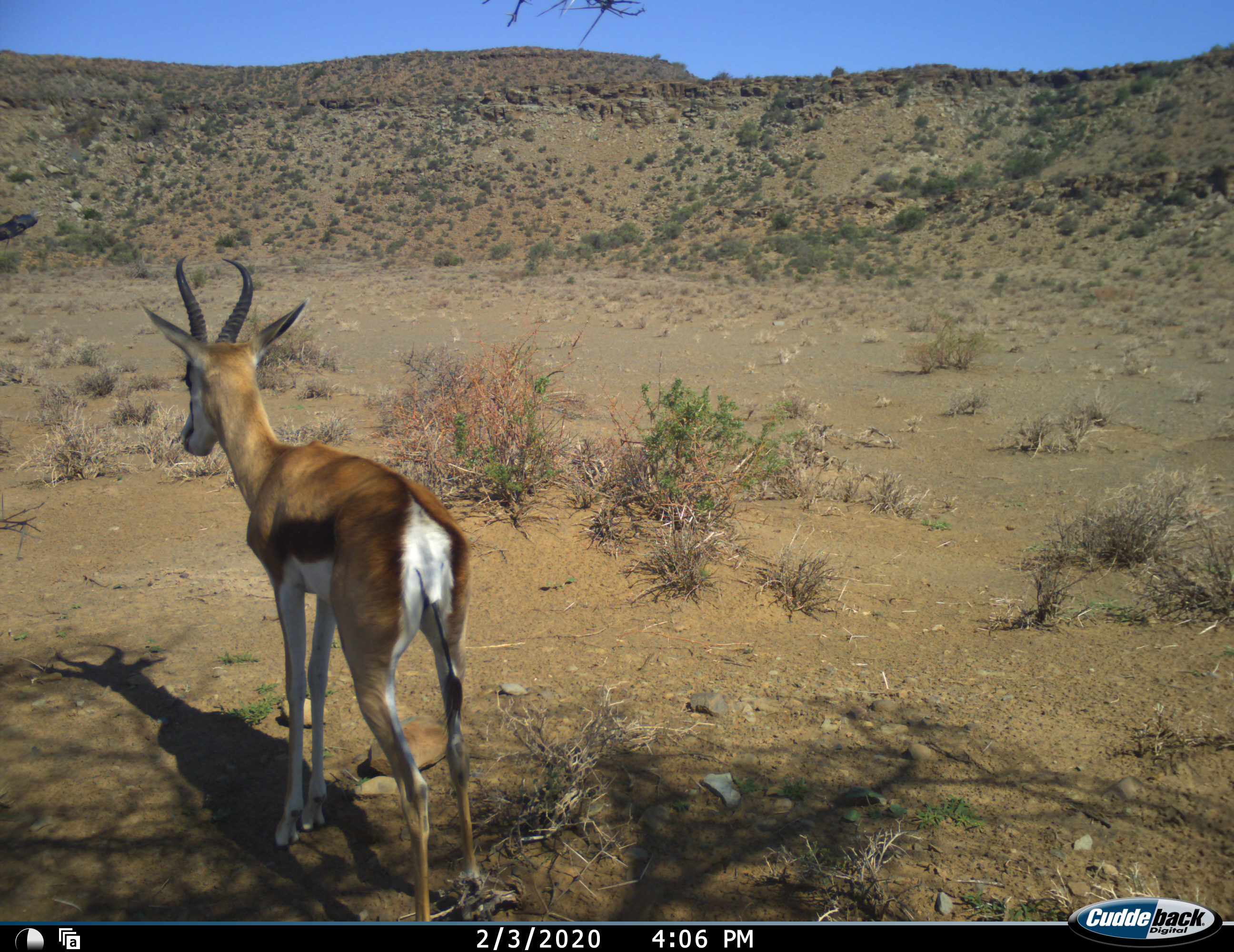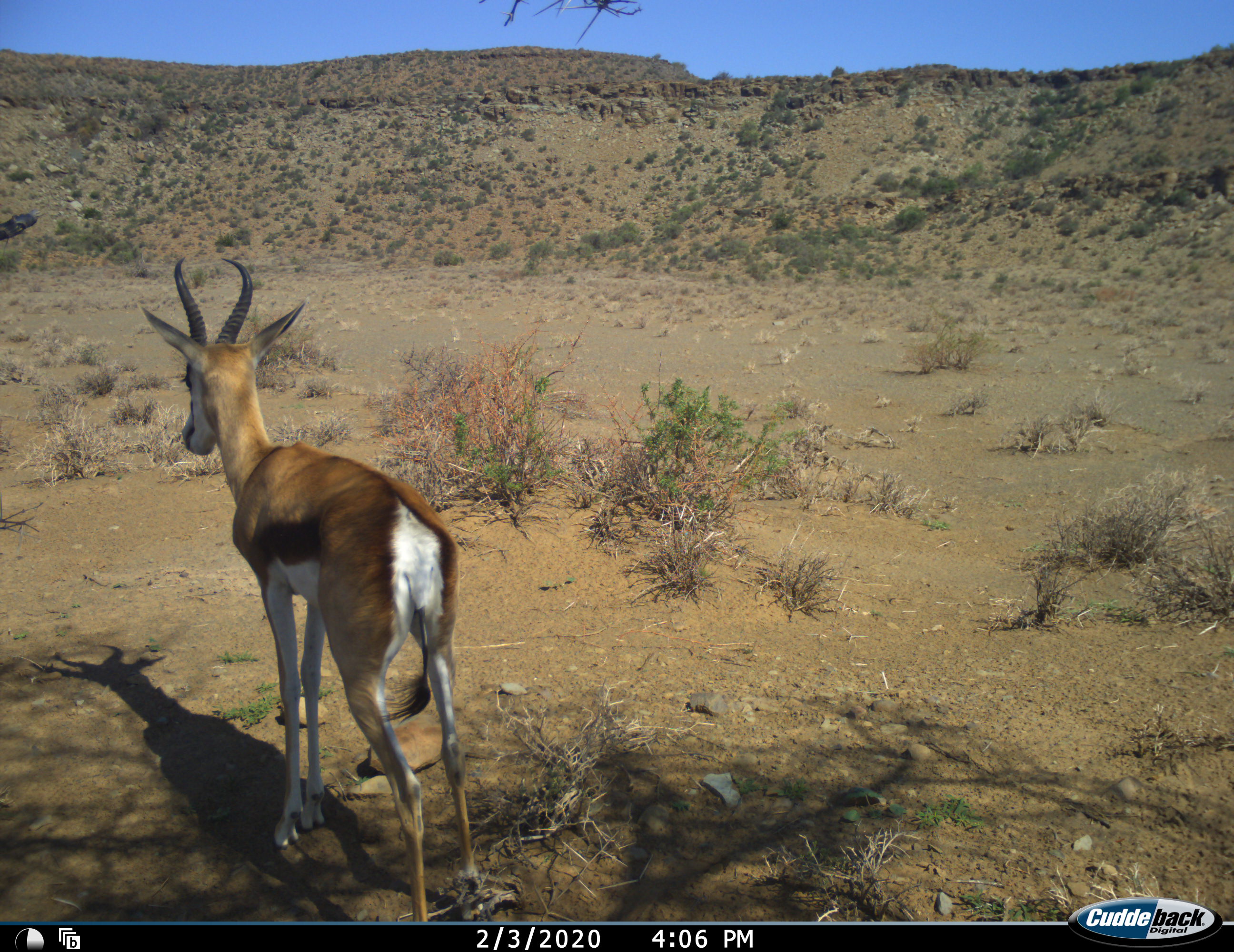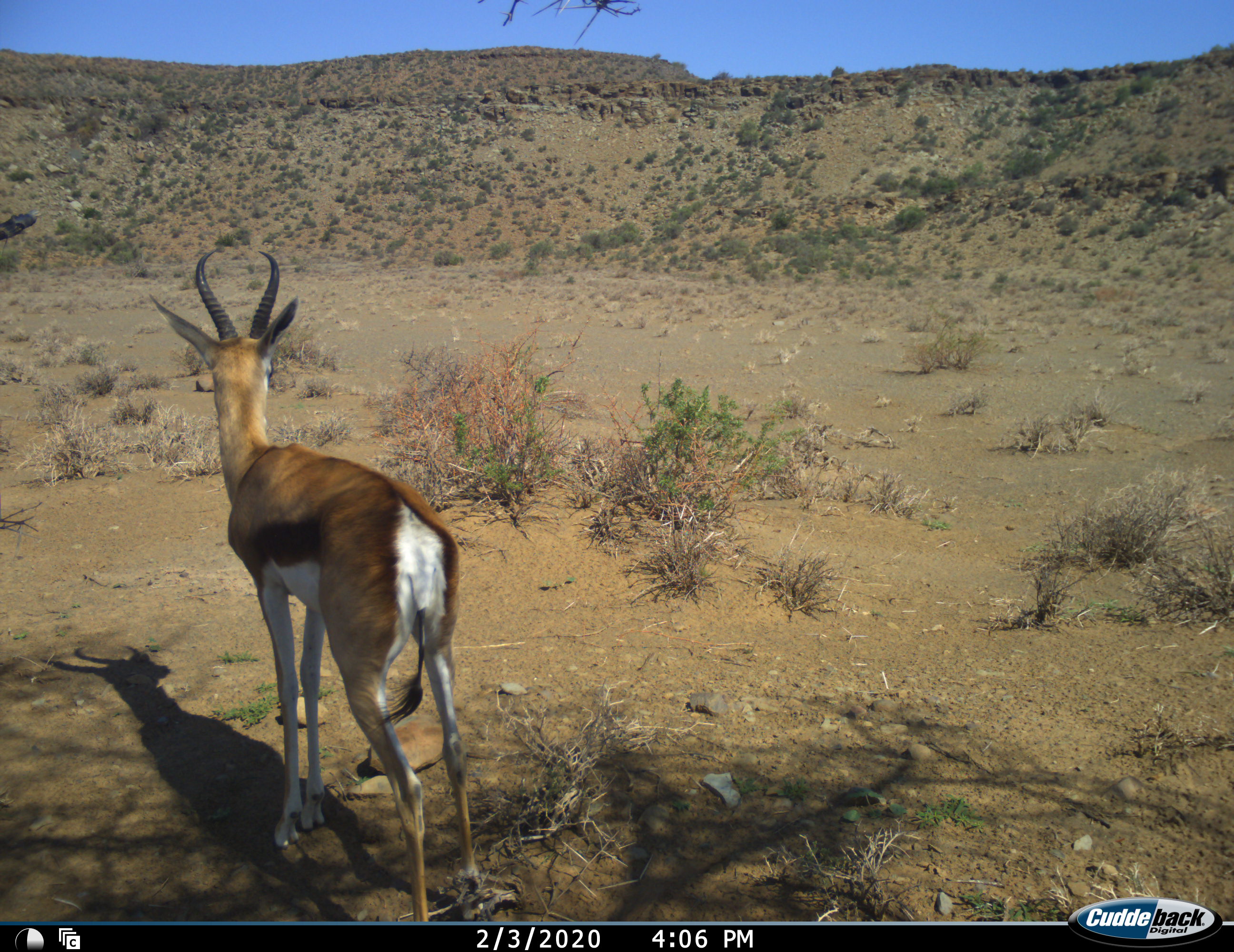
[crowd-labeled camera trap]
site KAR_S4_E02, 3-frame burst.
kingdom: Animalia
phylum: Chordata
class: Mammalia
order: Artiodactyla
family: Bovidae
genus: Antidorcas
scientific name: Antidorcas marsupialis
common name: springbok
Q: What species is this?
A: Springbok (Antidorcas marsupialis).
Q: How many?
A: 1.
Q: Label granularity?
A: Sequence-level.